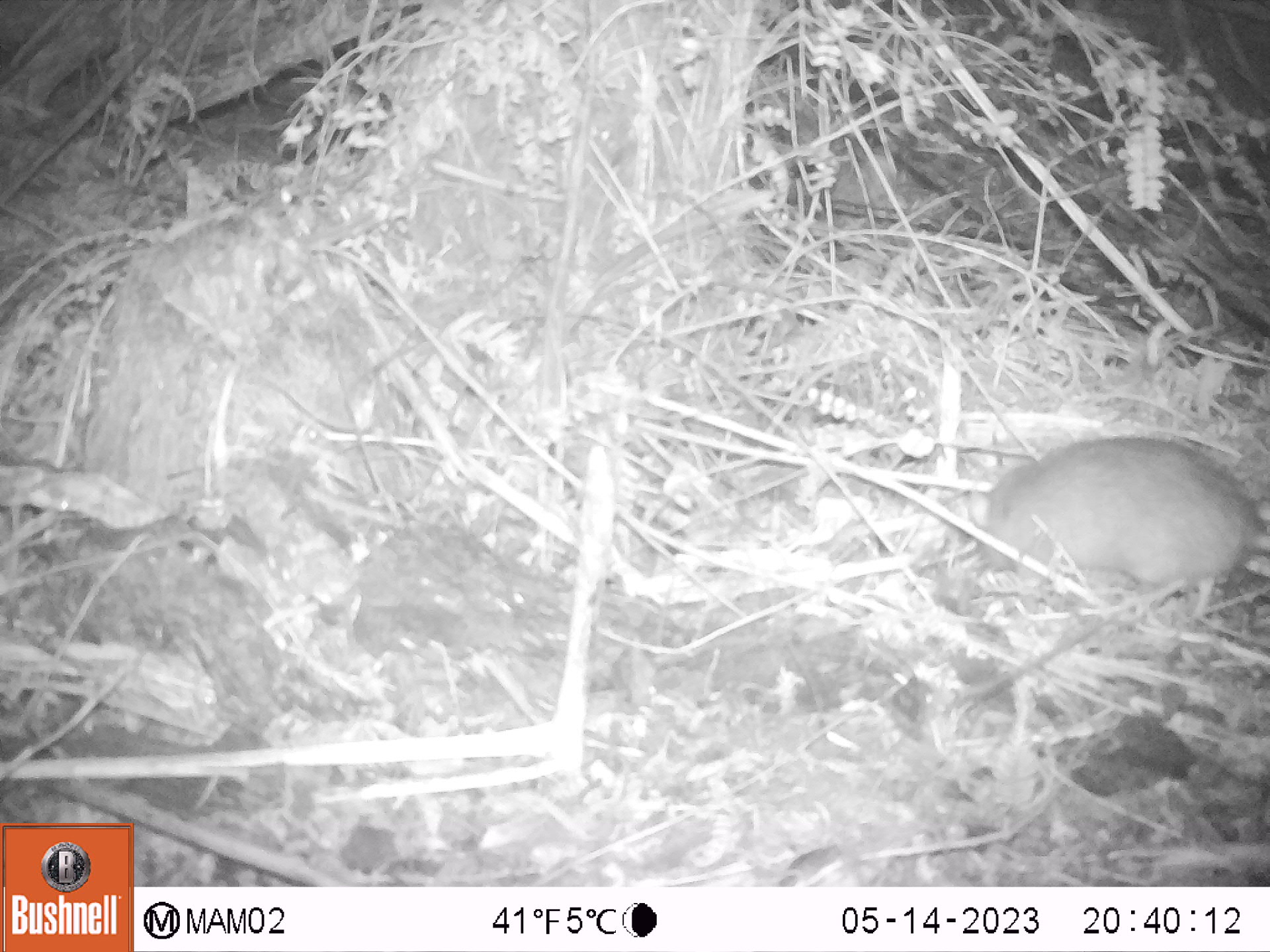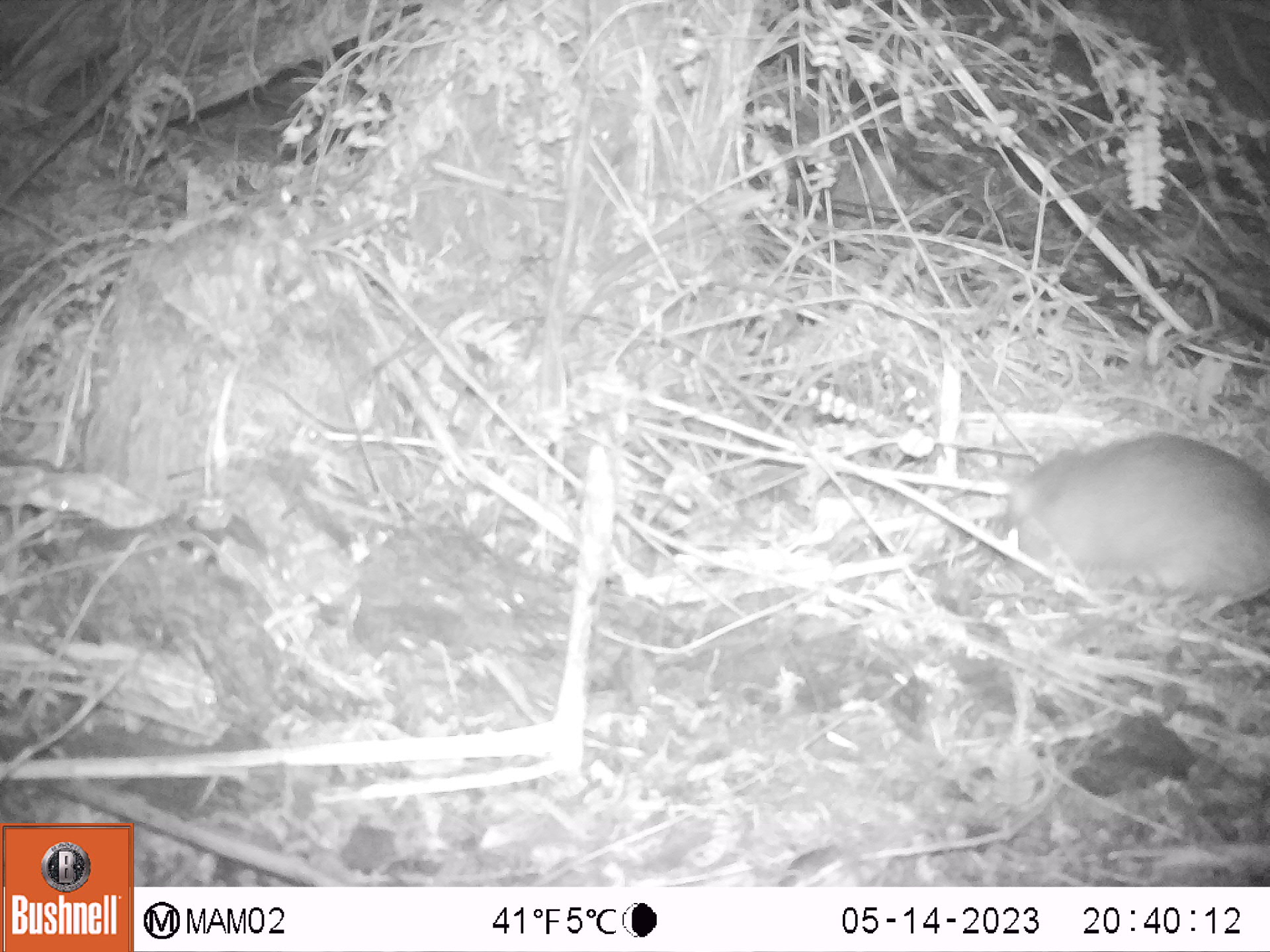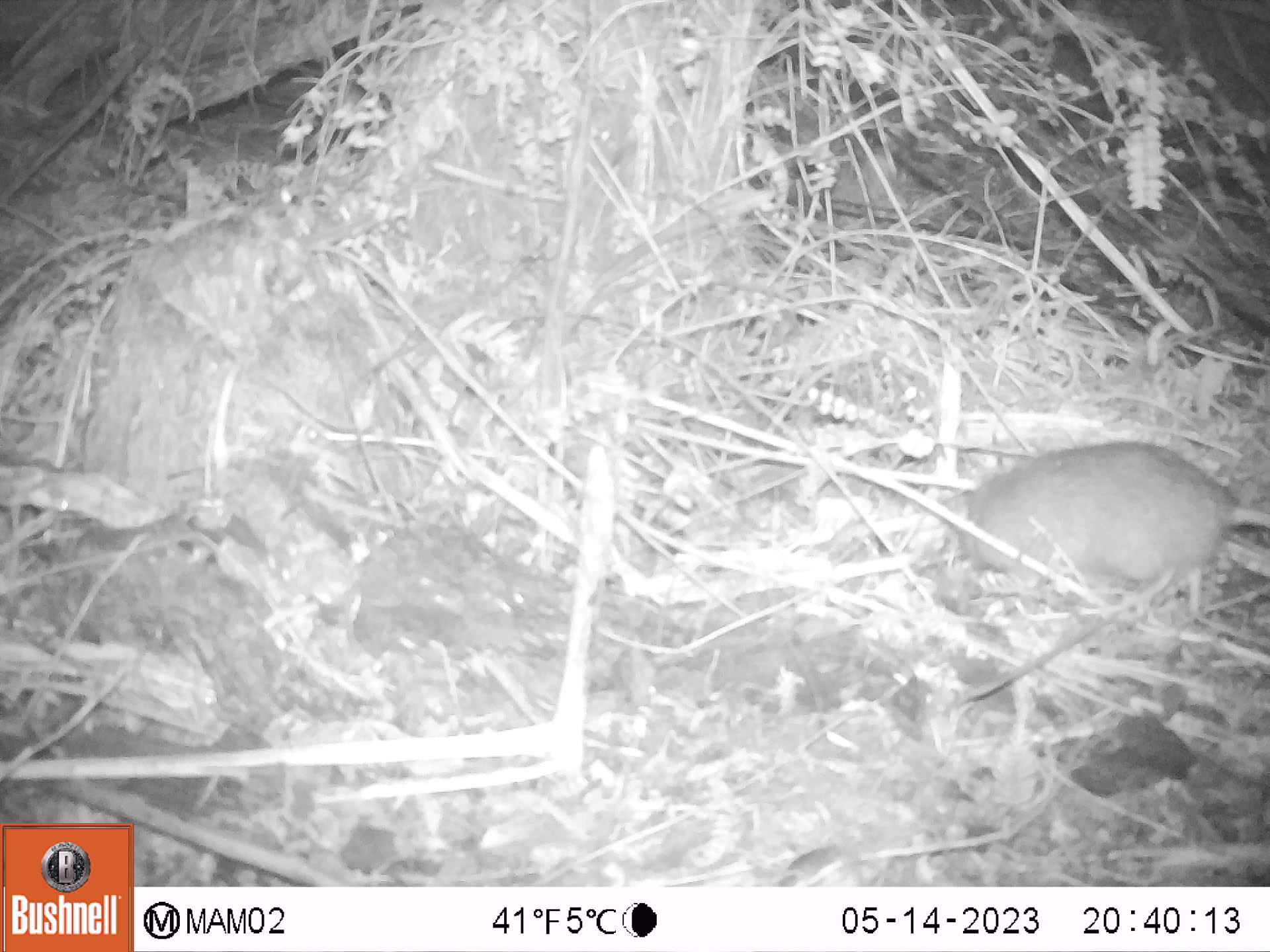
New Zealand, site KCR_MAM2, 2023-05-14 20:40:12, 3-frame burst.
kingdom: Animalia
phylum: Chordata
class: Mammalia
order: Rodentia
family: Muridae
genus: Rattus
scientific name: Rattus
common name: rat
Rat (Rattus).